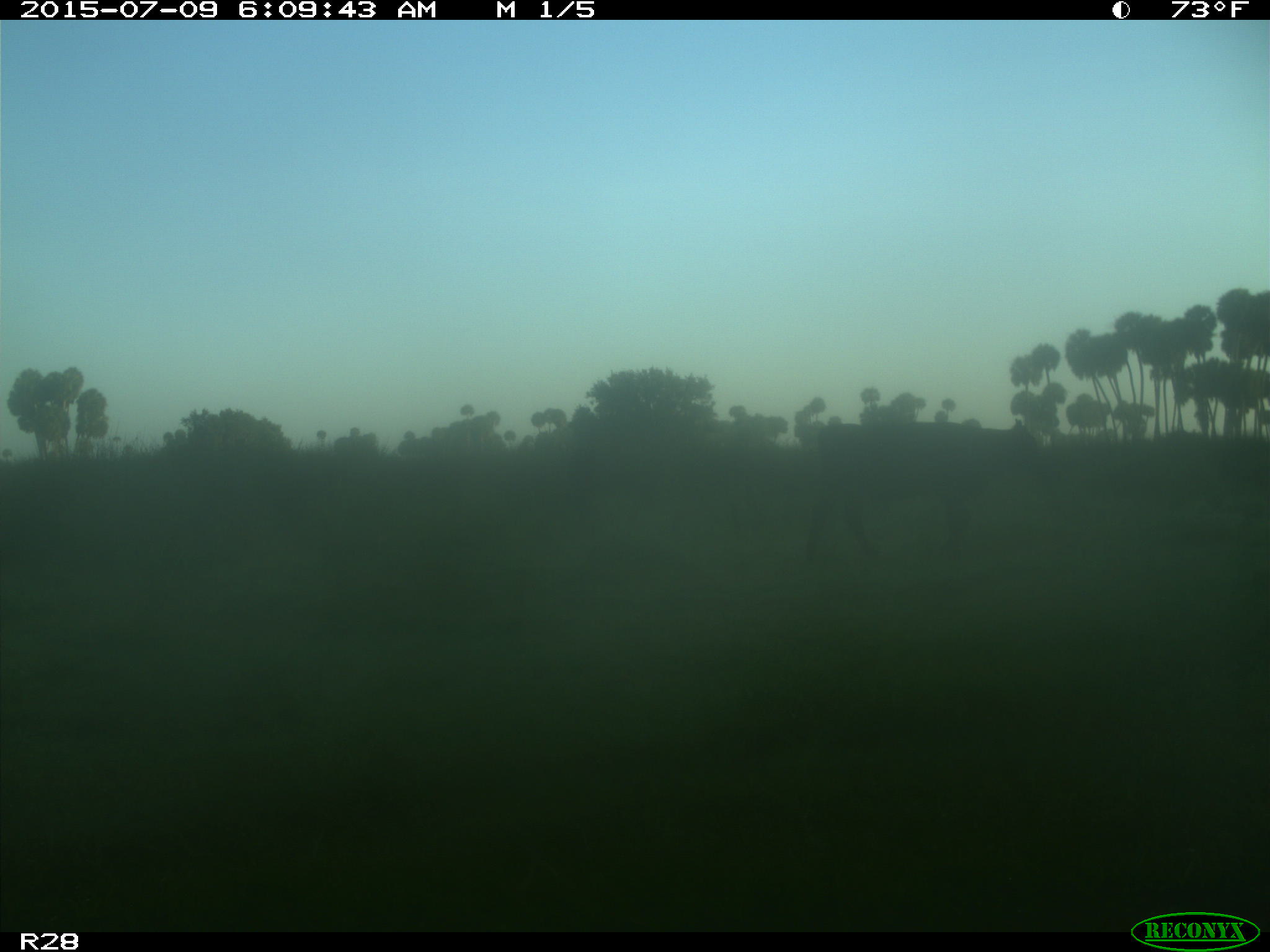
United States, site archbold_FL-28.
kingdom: Animalia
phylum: Chordata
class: Mammalia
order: Artiodactyla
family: Bovidae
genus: Bos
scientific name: Bos taurus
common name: domestic cow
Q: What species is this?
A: Bos taurus (domestic cow).